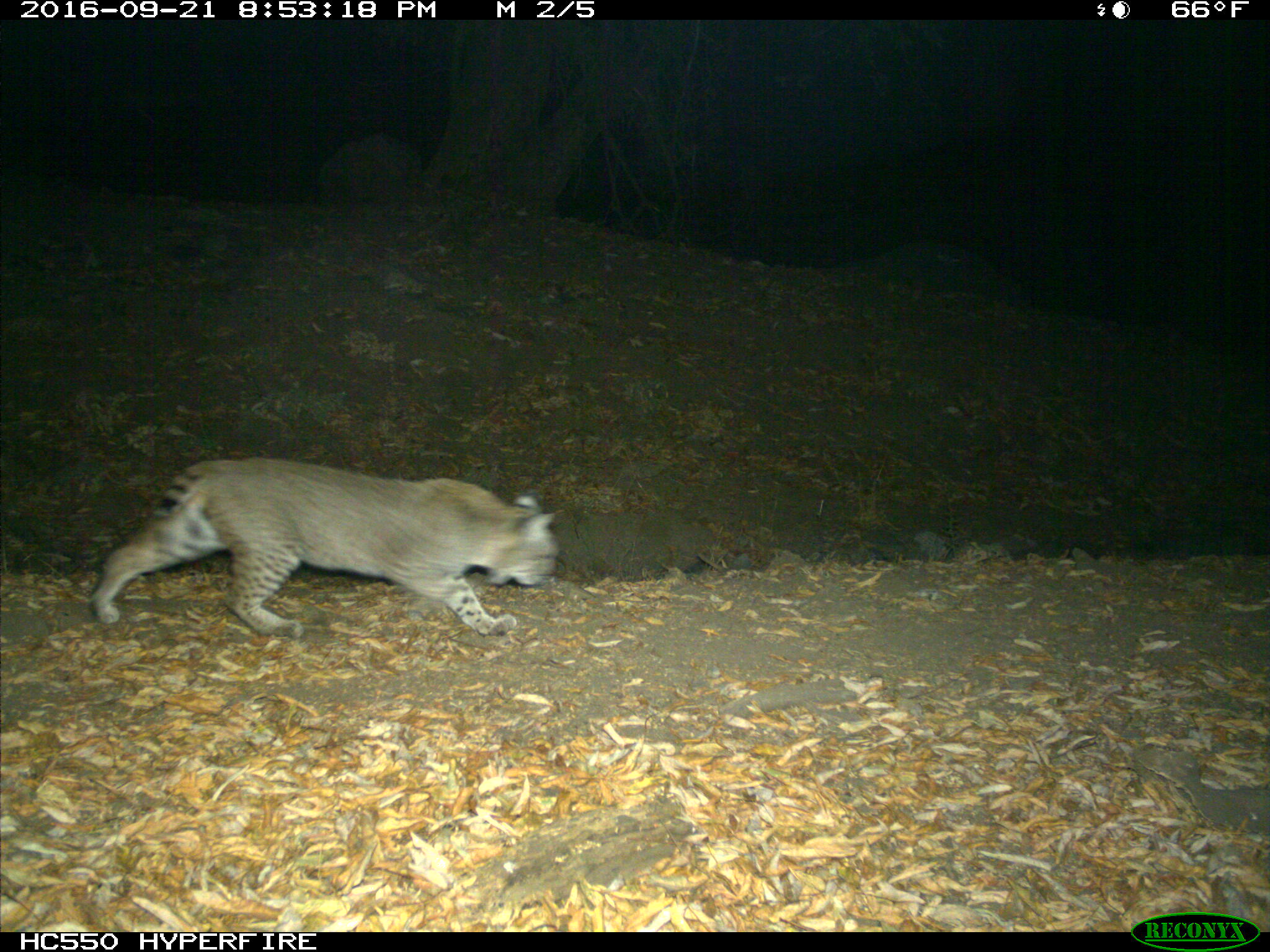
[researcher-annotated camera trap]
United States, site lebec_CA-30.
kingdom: Animalia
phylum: Chordata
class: Mammalia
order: Carnivora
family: Felidae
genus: Lynx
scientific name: Lynx rufus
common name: bobcat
Lynx rufus (bobcat).